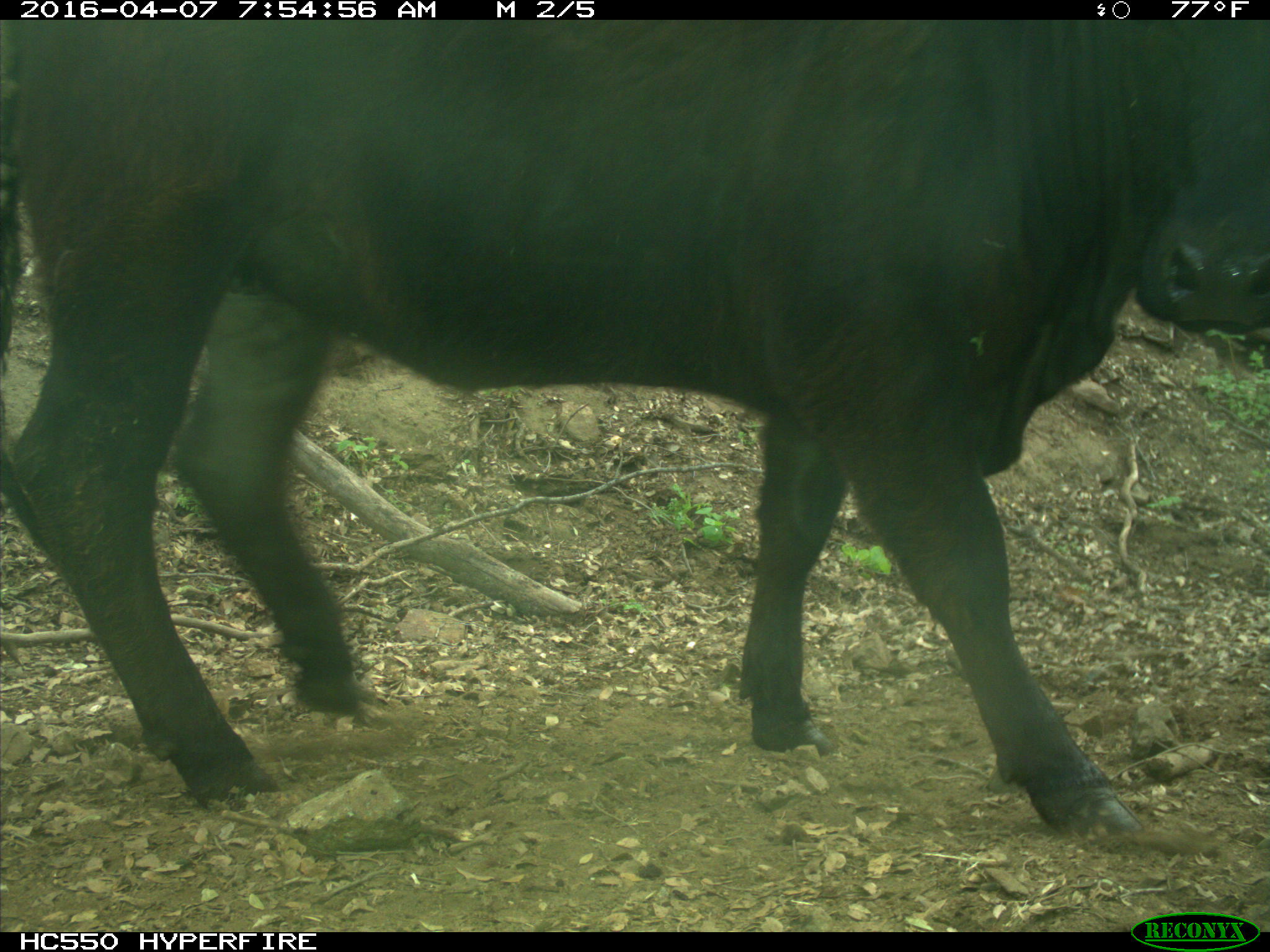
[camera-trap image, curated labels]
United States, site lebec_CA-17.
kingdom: Animalia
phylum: Chordata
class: Mammalia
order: Artiodactyla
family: Bovidae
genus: Bos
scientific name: Bos taurus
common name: domestic cow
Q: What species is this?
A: Bos taurus (domestic cow).